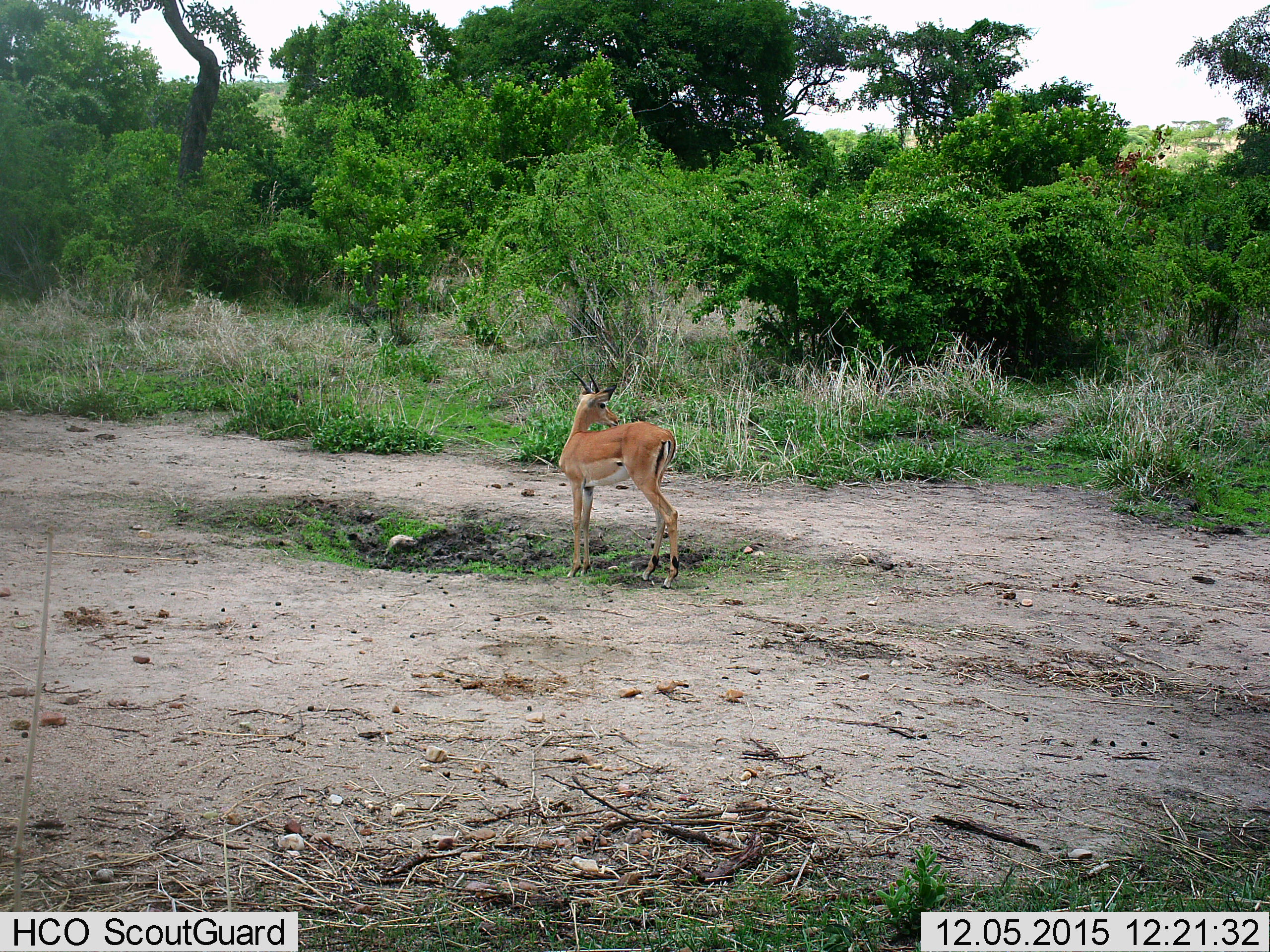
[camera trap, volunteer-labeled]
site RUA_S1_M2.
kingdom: Animalia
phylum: Chordata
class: Mammalia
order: Artiodactyla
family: Bovidae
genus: Aepyceros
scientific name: Aepyceros melampus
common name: impala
Impala (Aepyceros melampus), count 1. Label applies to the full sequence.